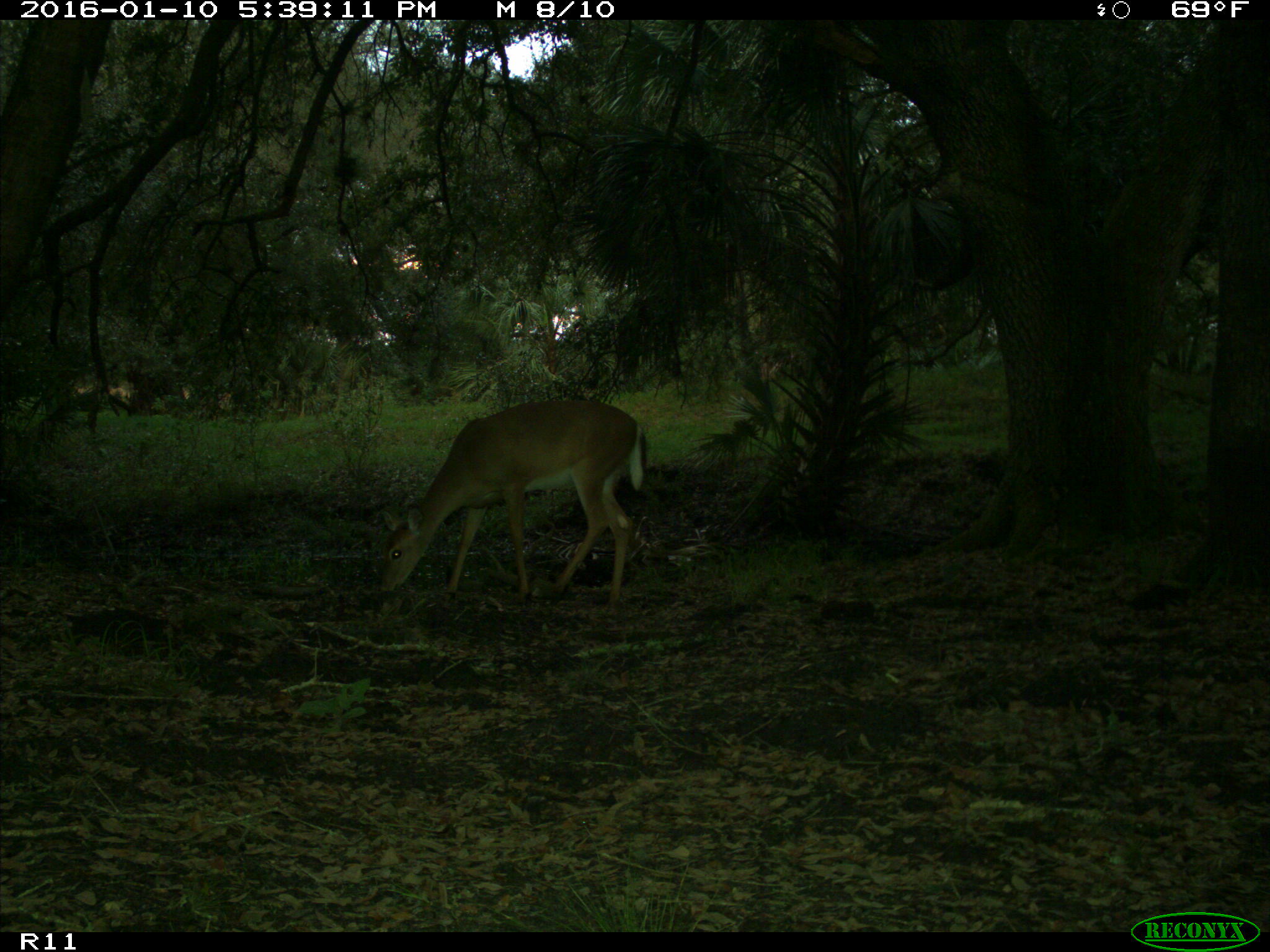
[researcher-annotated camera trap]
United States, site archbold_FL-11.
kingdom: Animalia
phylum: Chordata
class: Mammalia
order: Artiodactyla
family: Cervidae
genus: Odocoileus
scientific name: Odocoileus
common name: deer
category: unidentified deer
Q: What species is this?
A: Unidentified deer (deer) (Odocoileus).